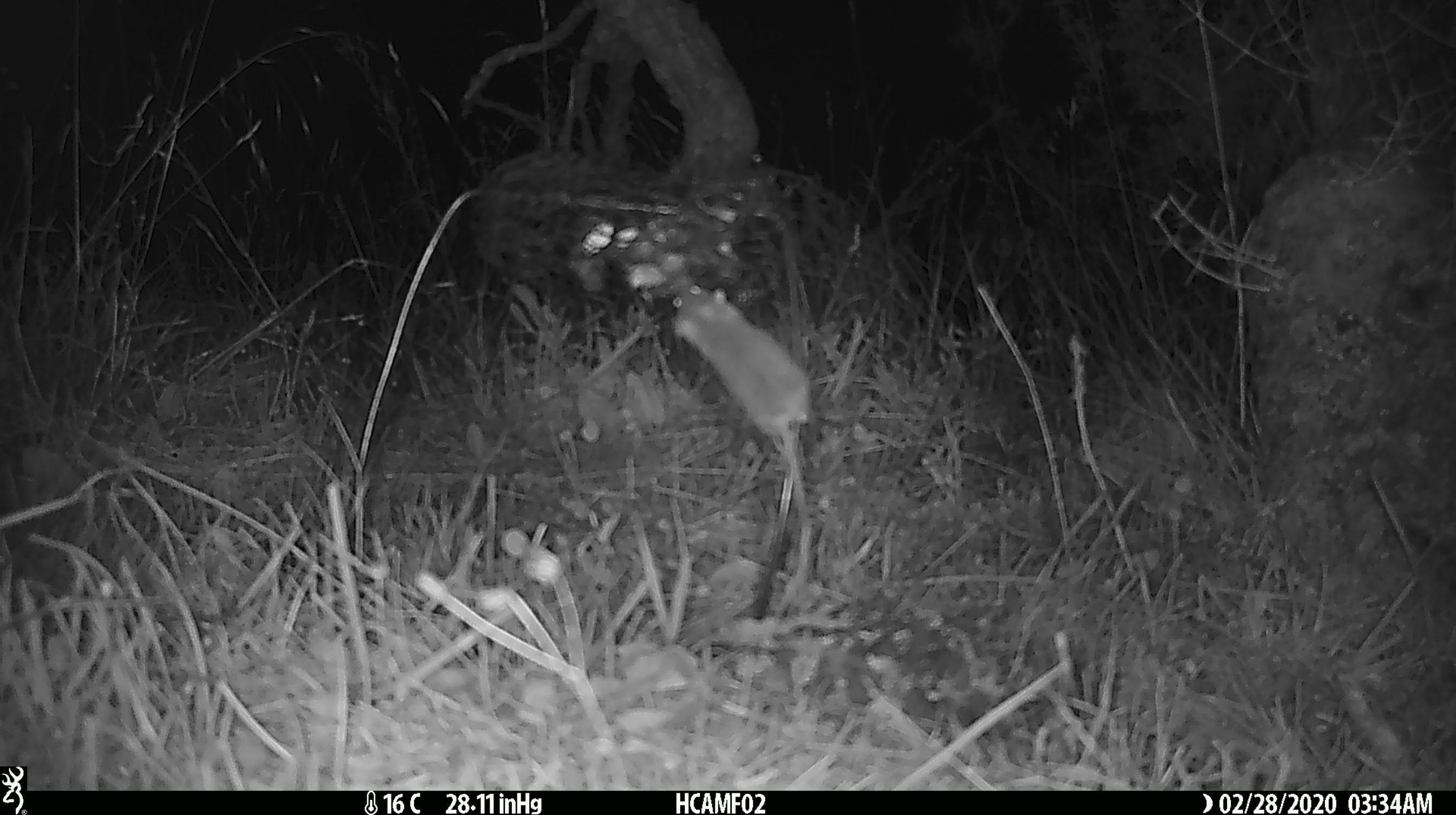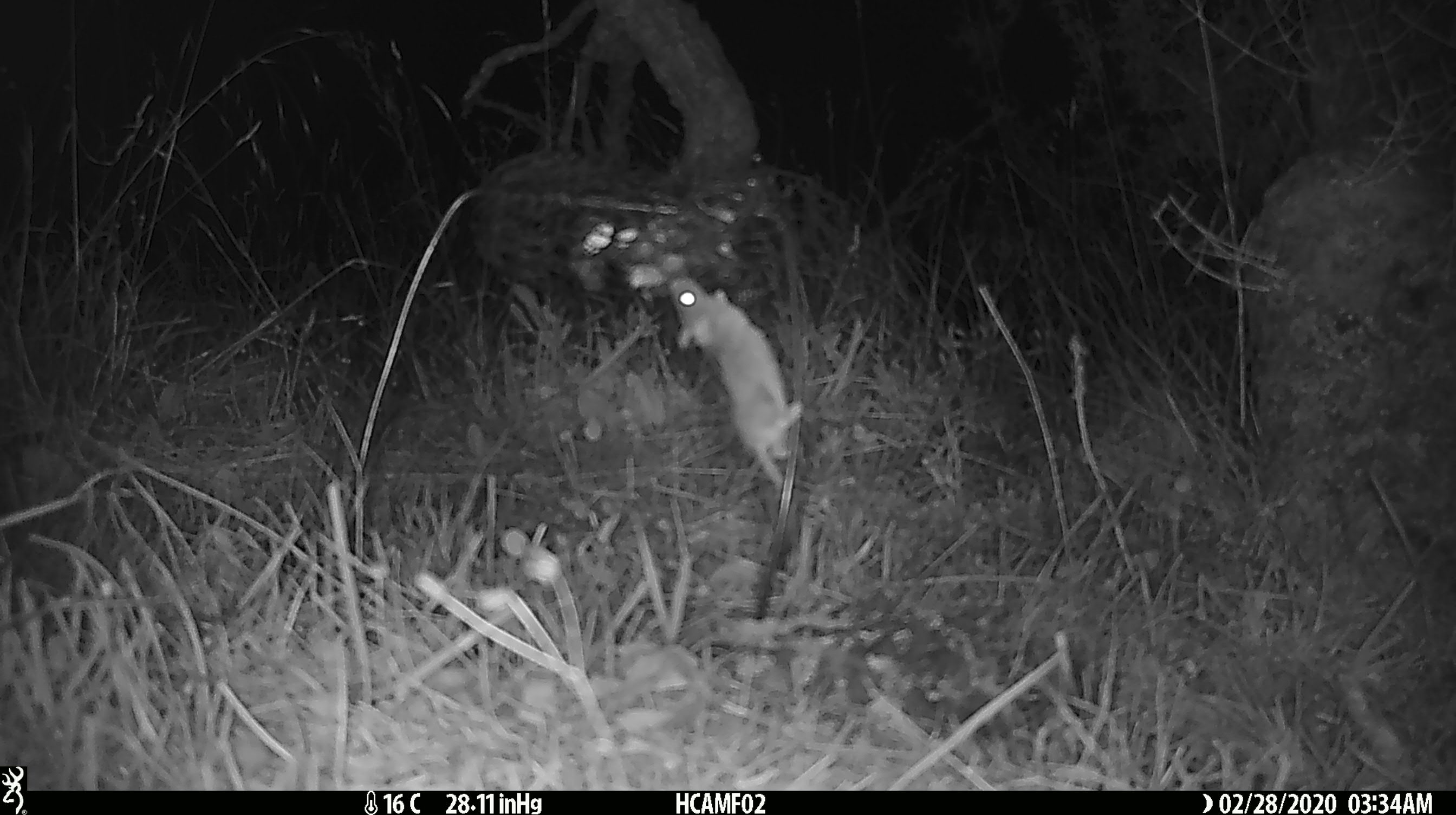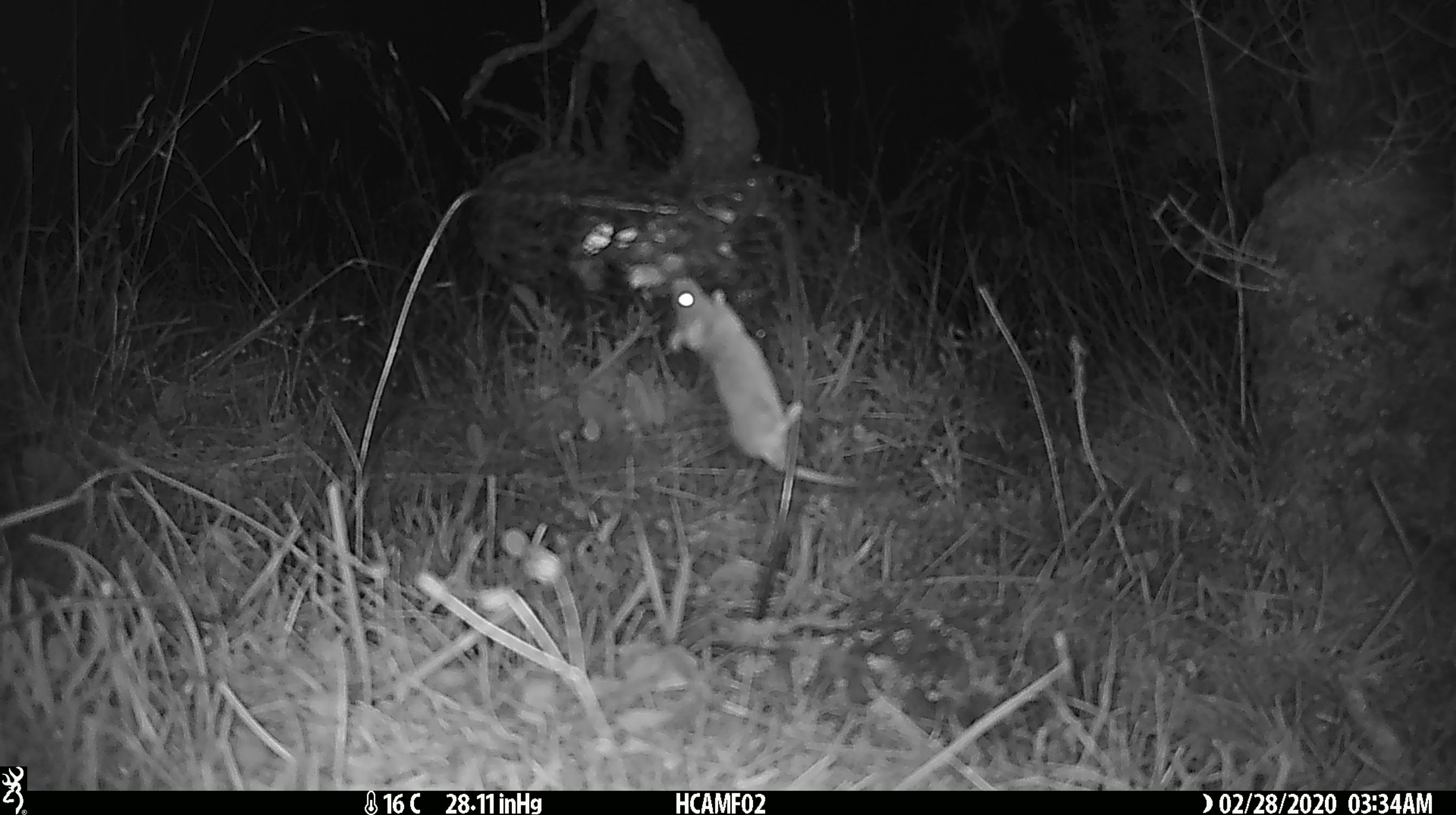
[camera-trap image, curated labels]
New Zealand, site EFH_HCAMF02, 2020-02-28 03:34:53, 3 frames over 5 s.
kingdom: Animalia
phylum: Chordata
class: Mammalia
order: Rodentia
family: Muridae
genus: Mus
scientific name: Mus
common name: mouse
Mouse (Mus).